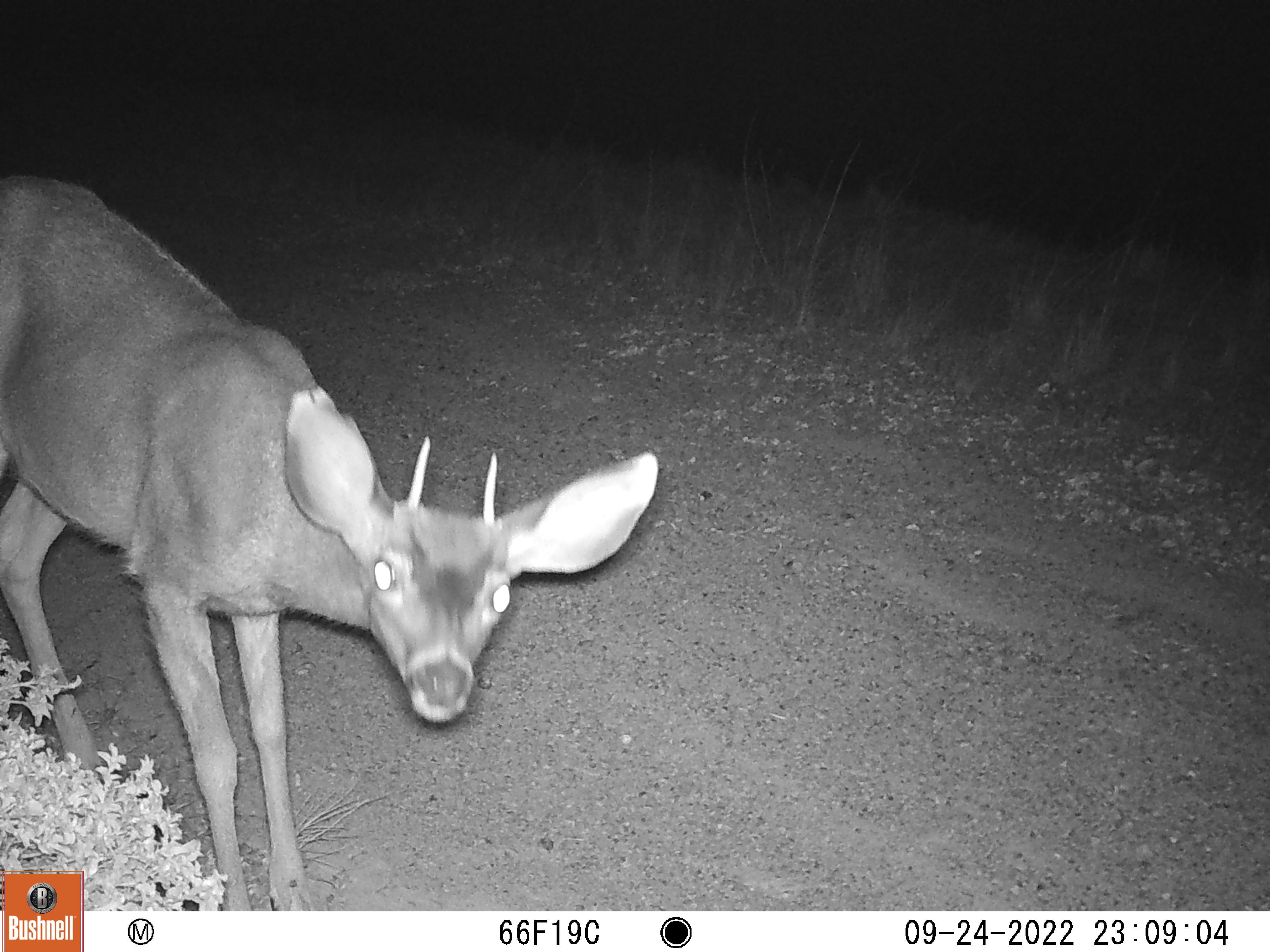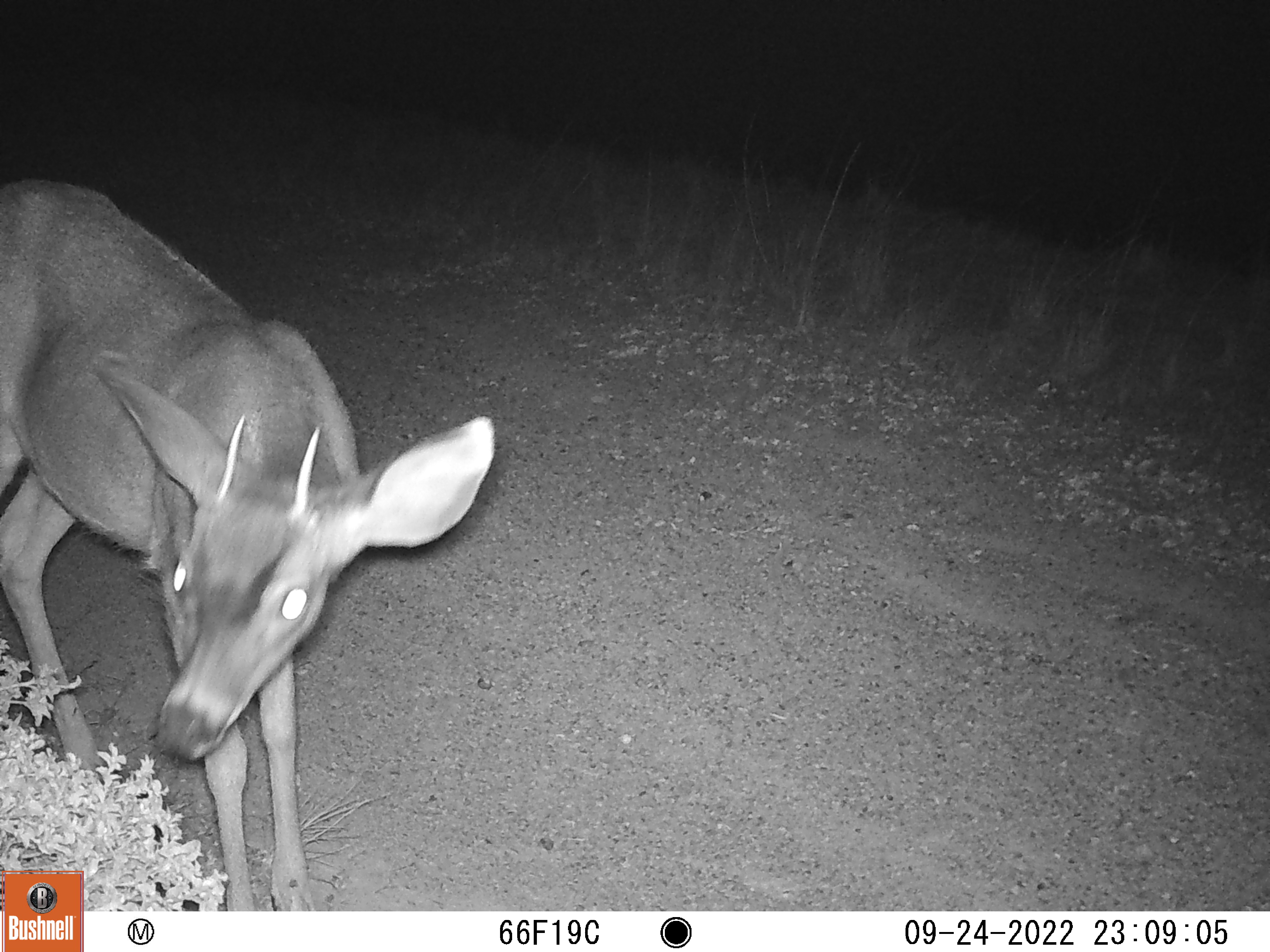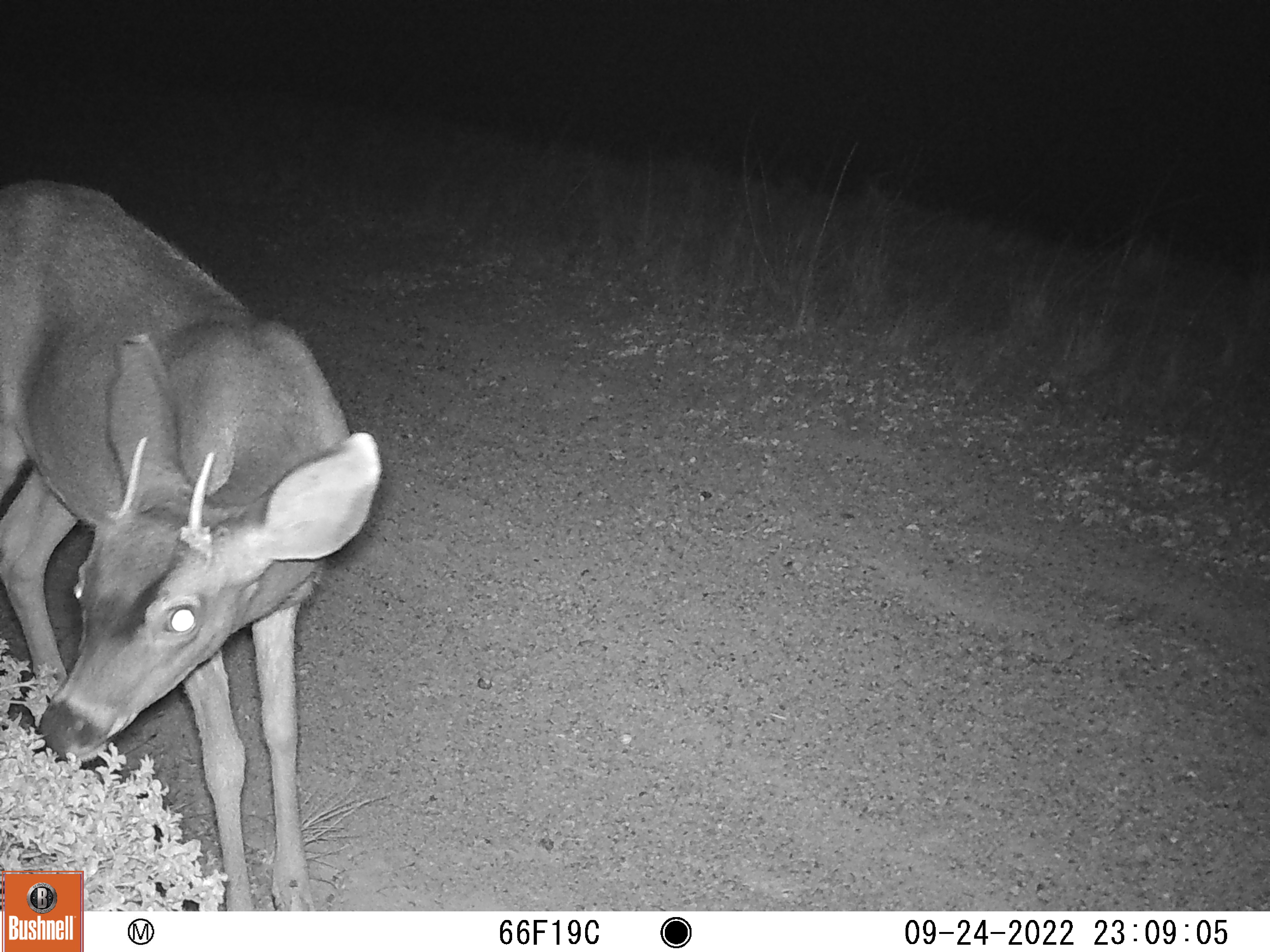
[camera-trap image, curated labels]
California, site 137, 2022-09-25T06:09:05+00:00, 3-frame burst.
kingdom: Animalia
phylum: Chordata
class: Mammalia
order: Artiodactyla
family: Cervidae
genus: Odocoileus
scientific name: Odocoileus hemionus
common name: mule deer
Mule deer (Odocoileus hemionus).